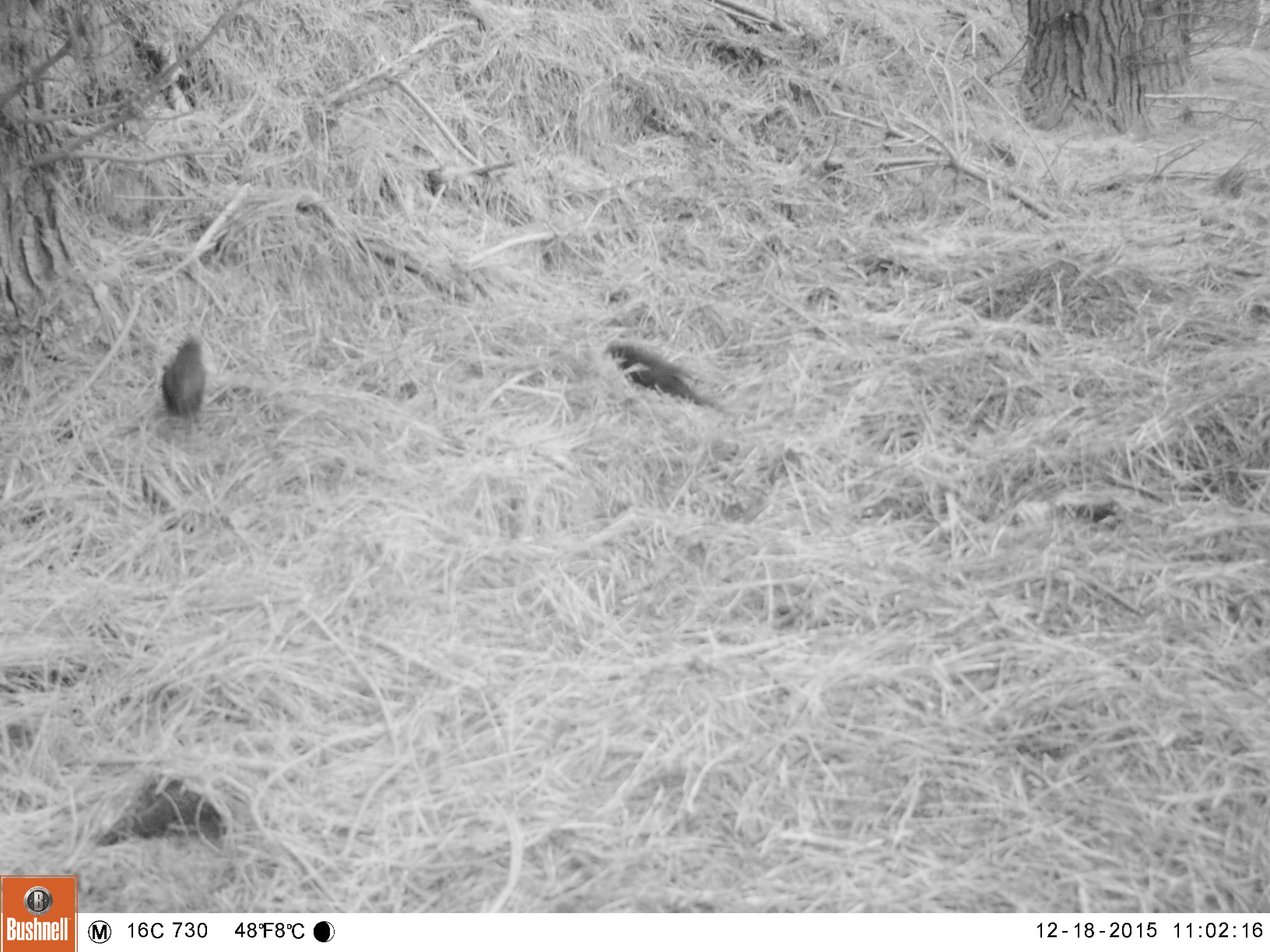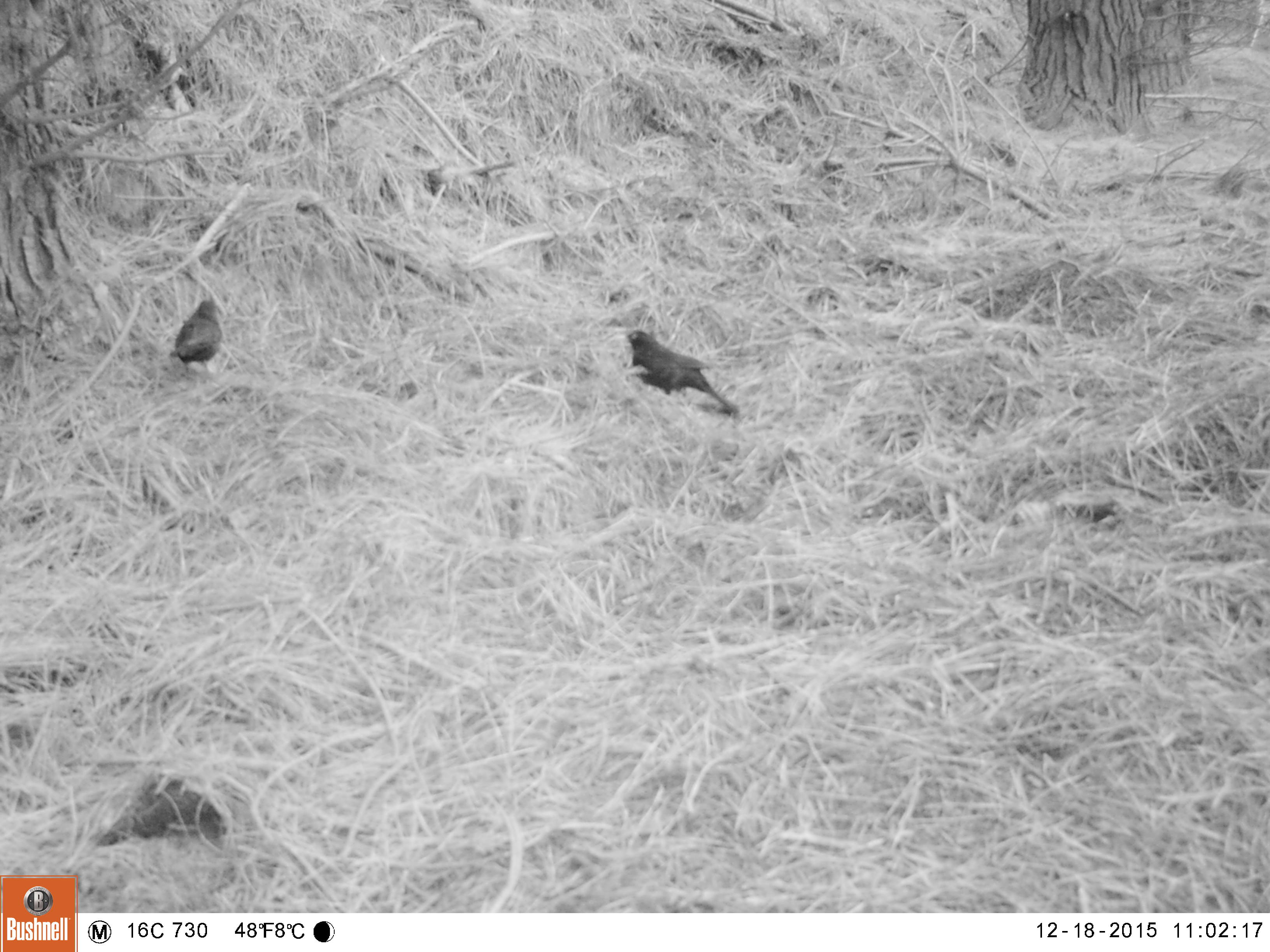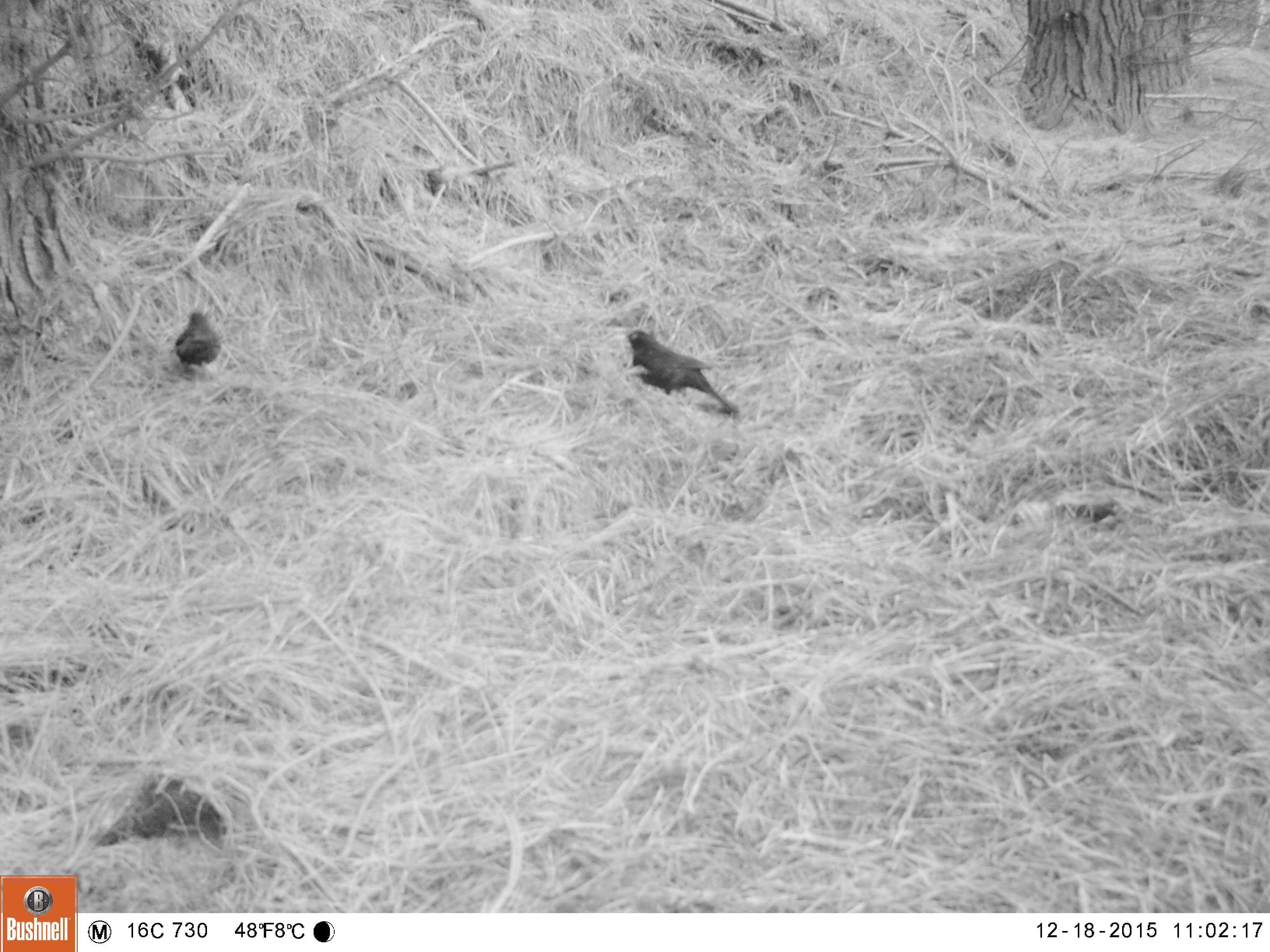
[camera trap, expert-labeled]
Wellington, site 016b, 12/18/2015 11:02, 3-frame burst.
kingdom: Animalia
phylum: Chordata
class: Aves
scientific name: Aves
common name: bird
Bird (Aves).